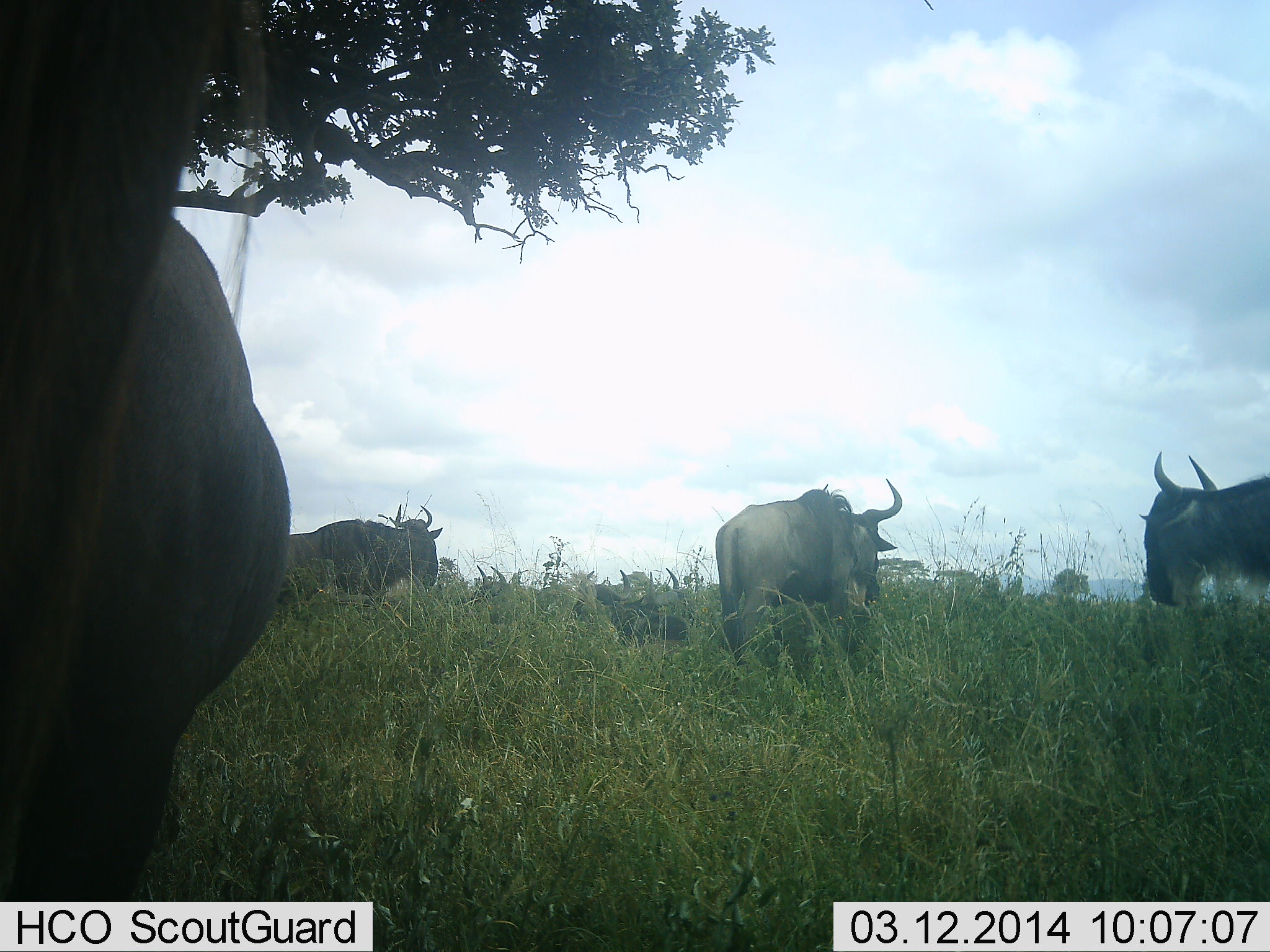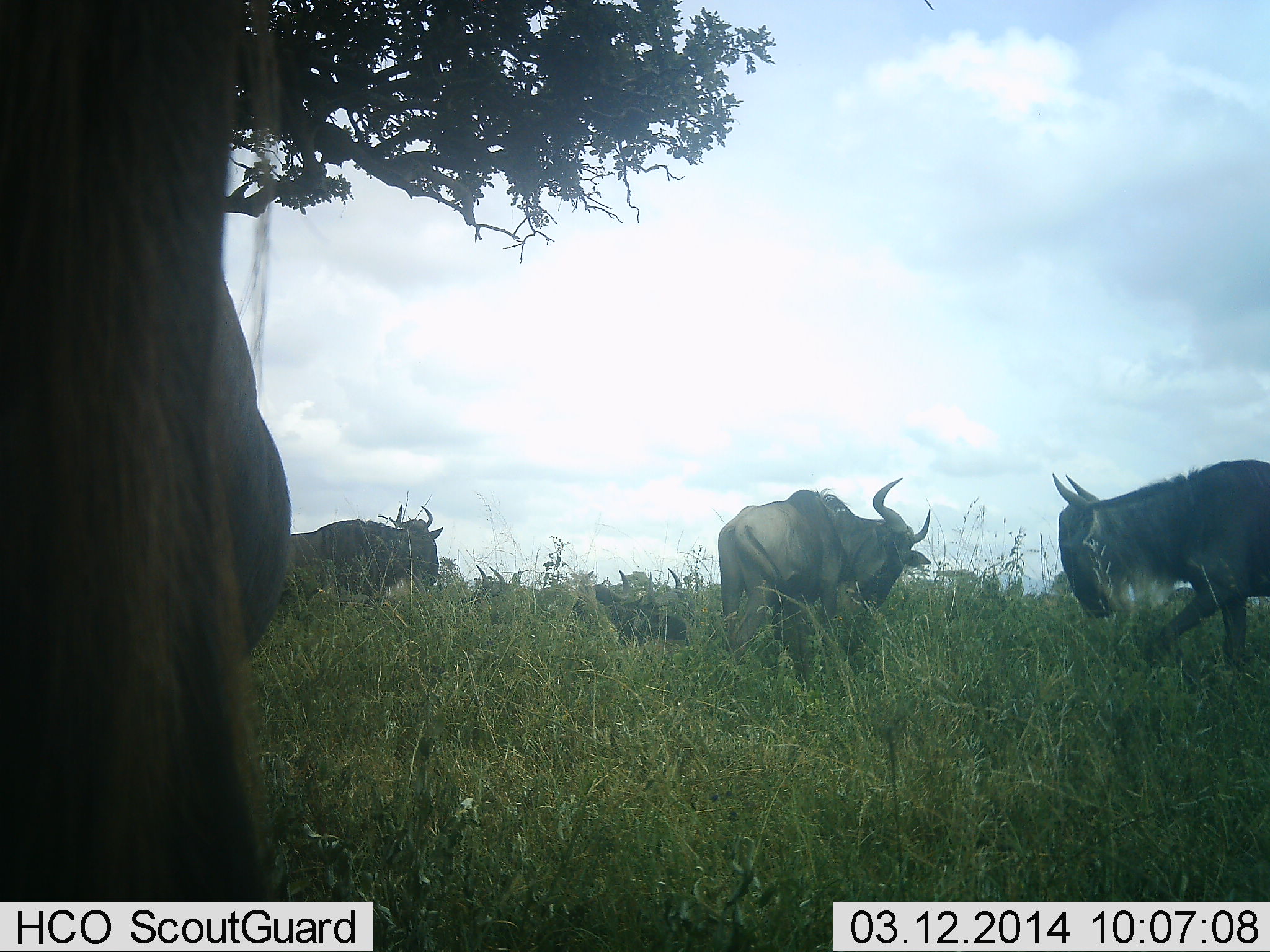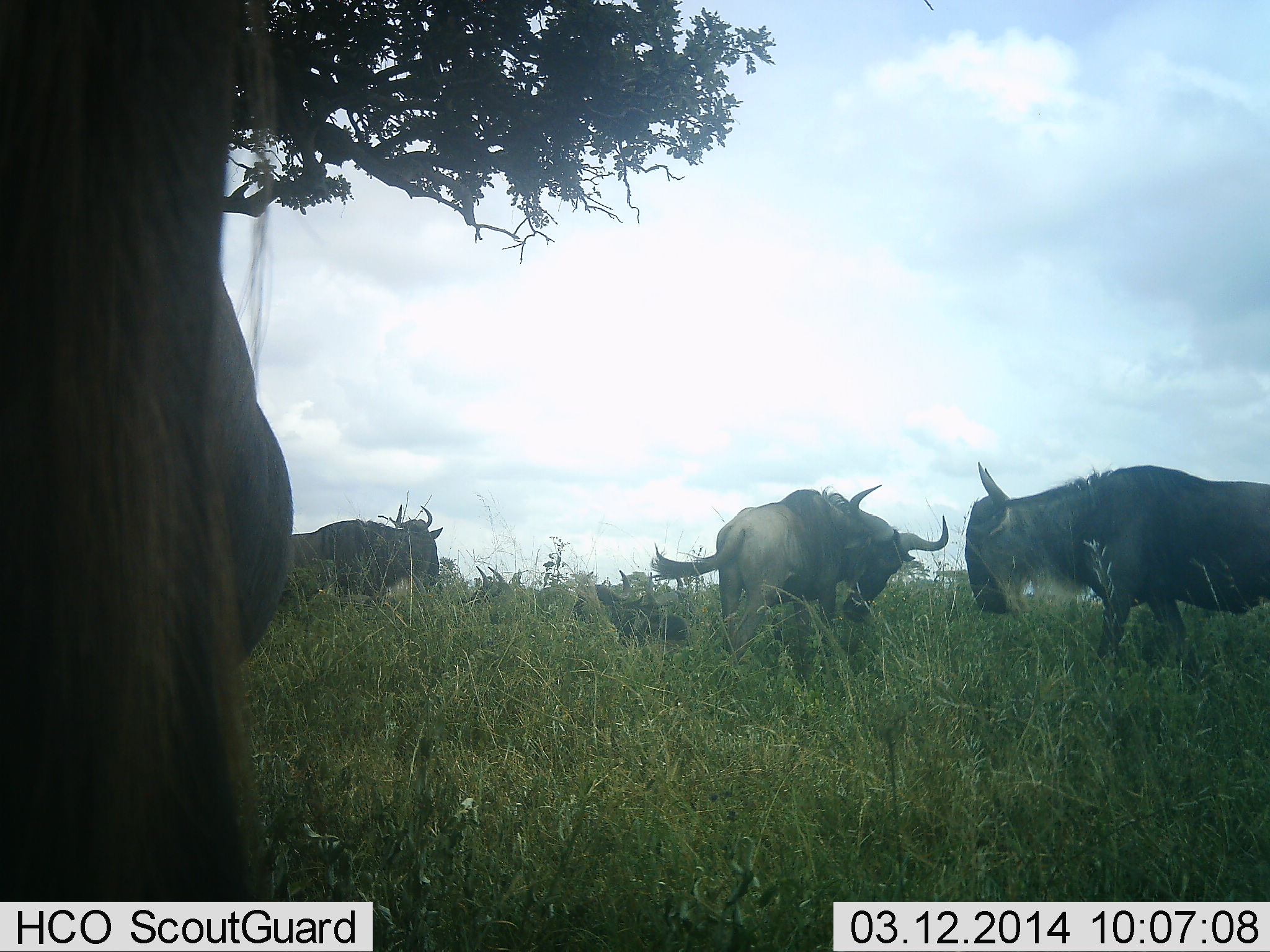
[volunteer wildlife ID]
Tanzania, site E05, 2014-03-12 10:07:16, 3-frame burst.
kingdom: Animalia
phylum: Chordata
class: Mammalia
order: Artiodactyla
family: Bovidae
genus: Connochaetes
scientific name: Connochaetes taurinus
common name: blue wildebeest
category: wildebeest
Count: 5.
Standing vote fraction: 90%.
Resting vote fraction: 60%.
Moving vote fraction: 40%.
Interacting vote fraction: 20%.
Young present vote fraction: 0%.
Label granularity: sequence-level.